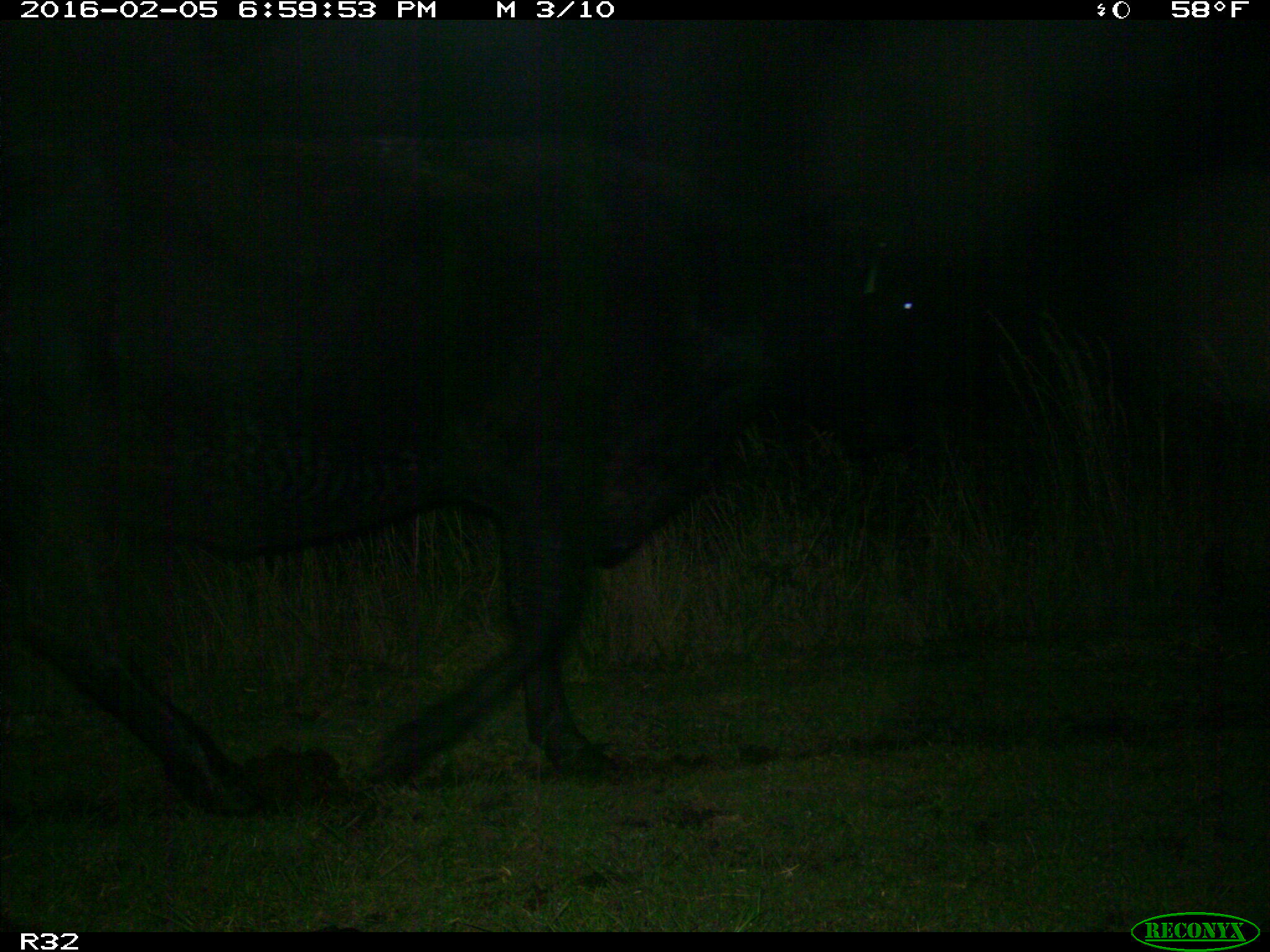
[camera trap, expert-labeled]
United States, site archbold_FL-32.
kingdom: Animalia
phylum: Chordata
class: Mammalia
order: Artiodactyla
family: Bovidae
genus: Bos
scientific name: Bos taurus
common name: domestic cow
Bos taurus (domestic cow).